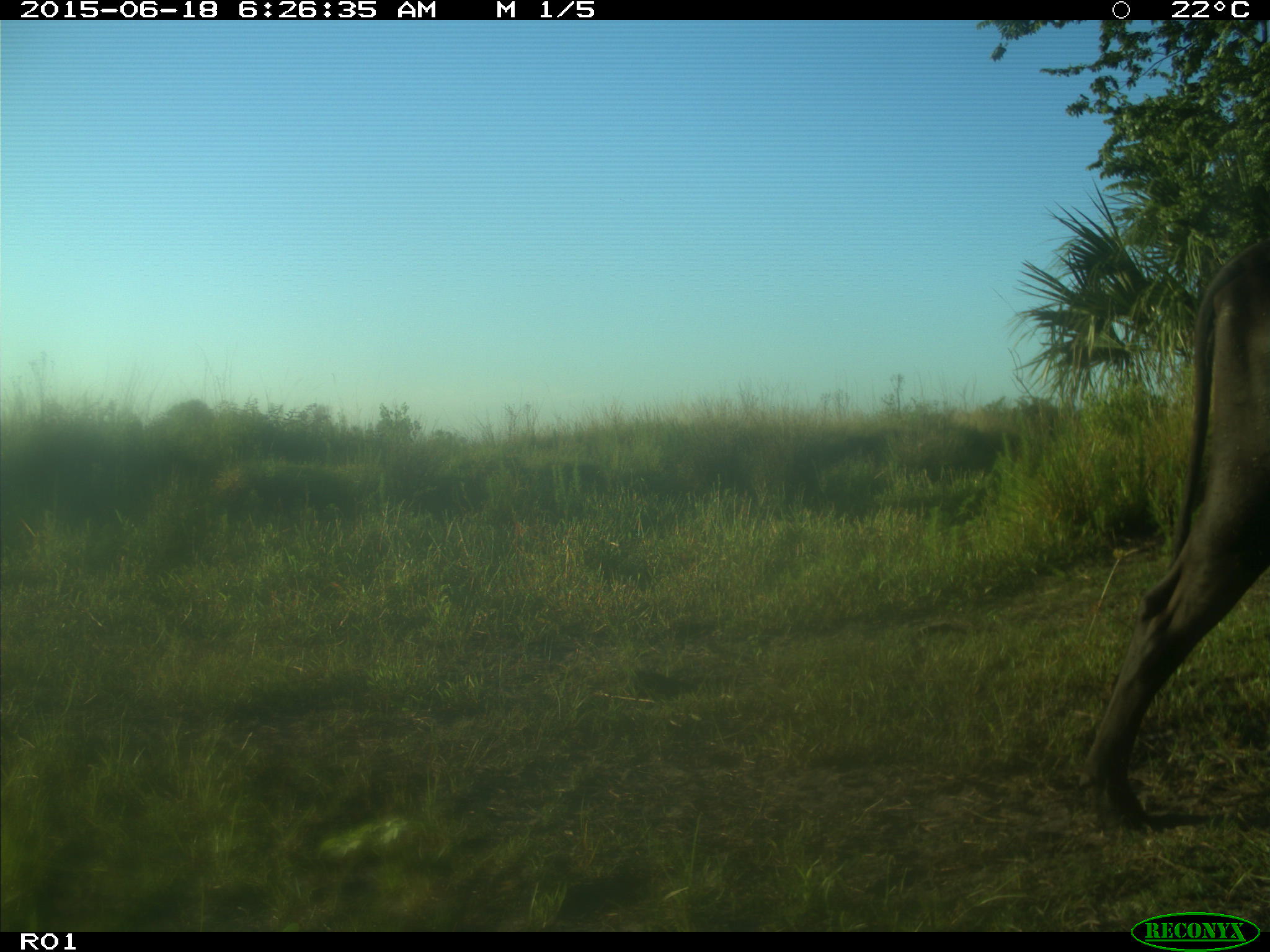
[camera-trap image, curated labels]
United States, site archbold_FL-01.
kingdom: Animalia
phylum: Chordata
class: Mammalia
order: Artiodactyla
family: Bovidae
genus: Bos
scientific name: Bos taurus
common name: domestic cow